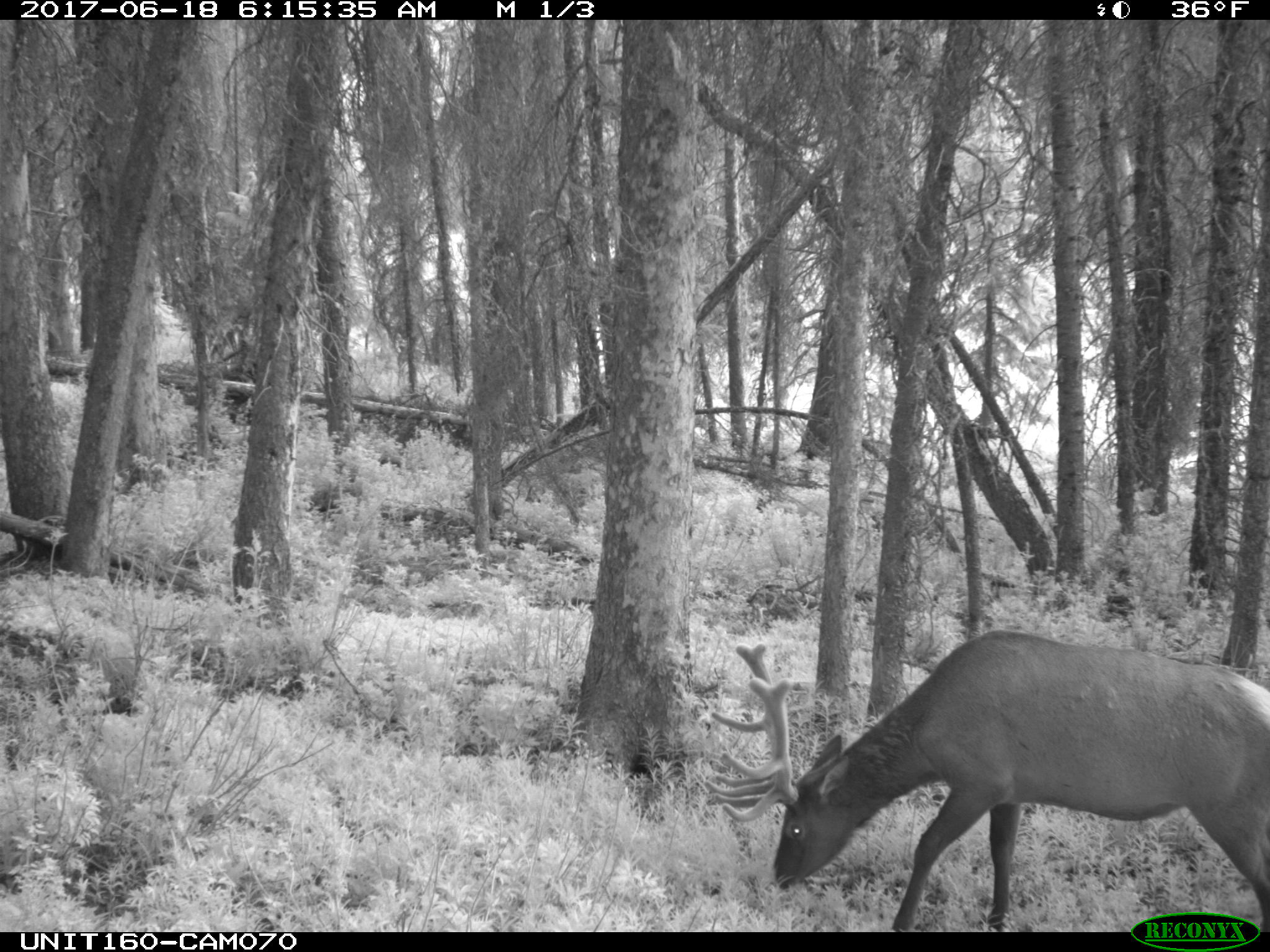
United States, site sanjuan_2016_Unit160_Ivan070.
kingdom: Animalia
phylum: Chordata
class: Mammalia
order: Artiodactyla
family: Cervidae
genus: Cervus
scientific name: Cervus elaphus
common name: red deer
Cervus elaphus (red deer).